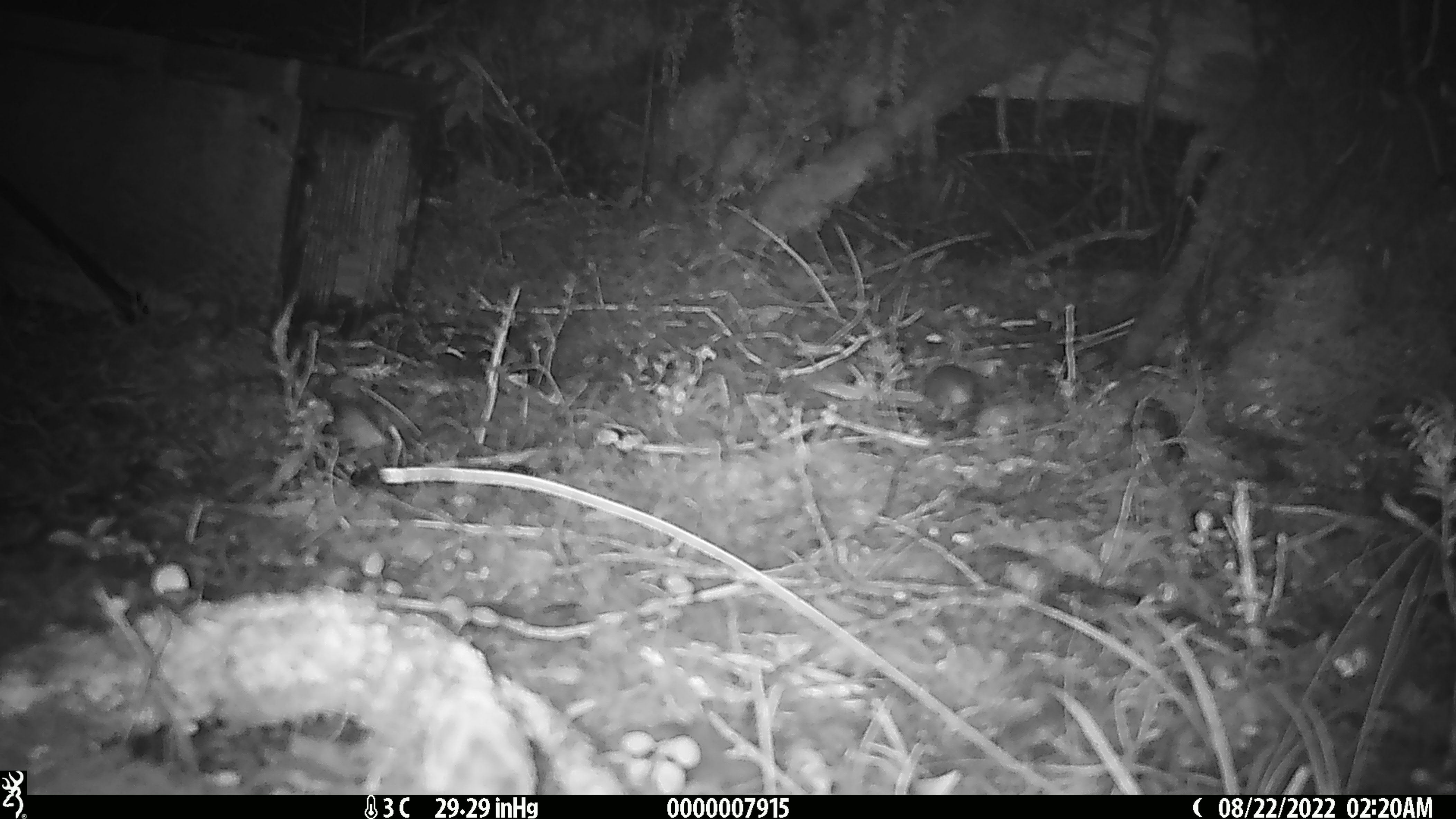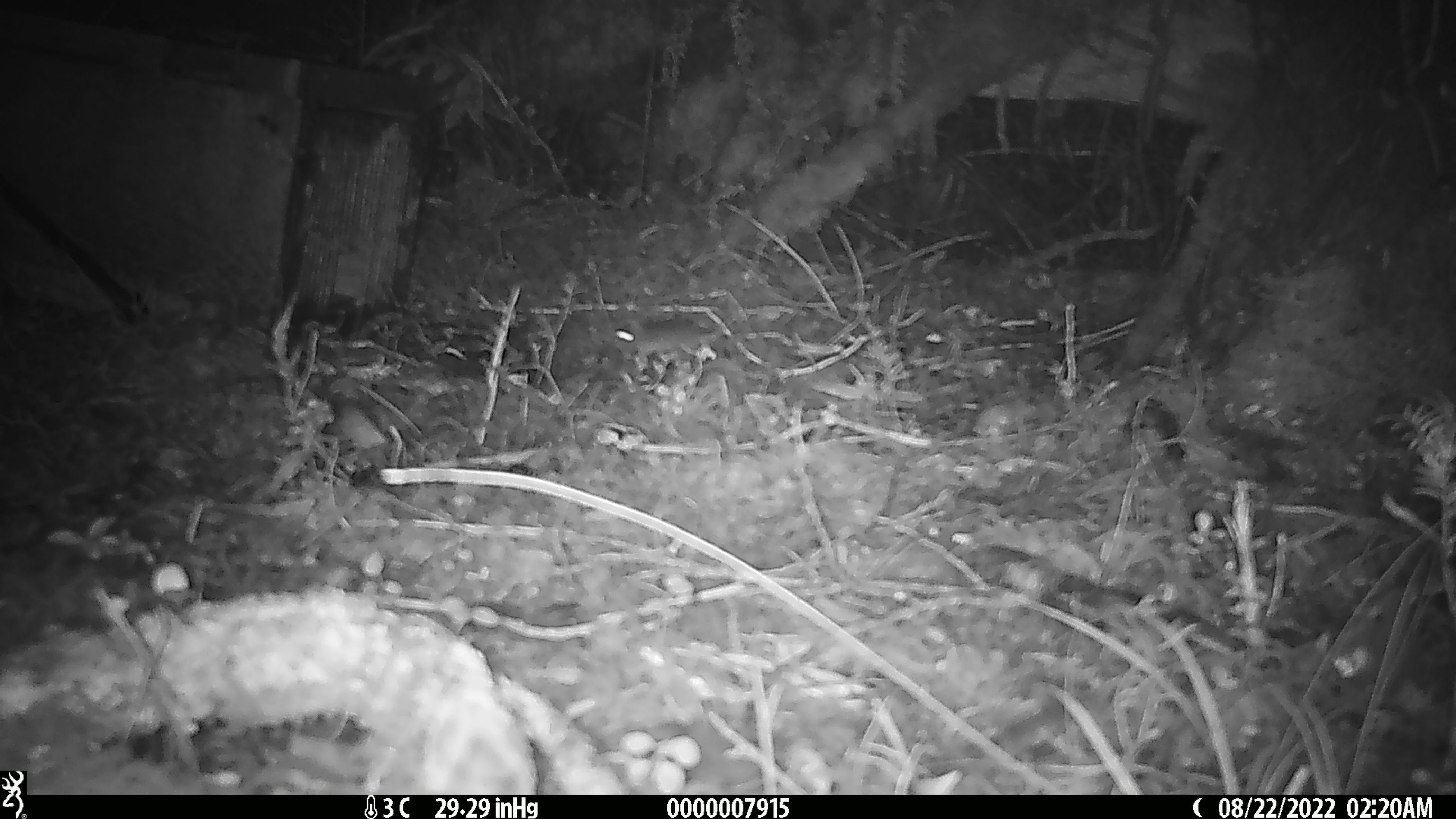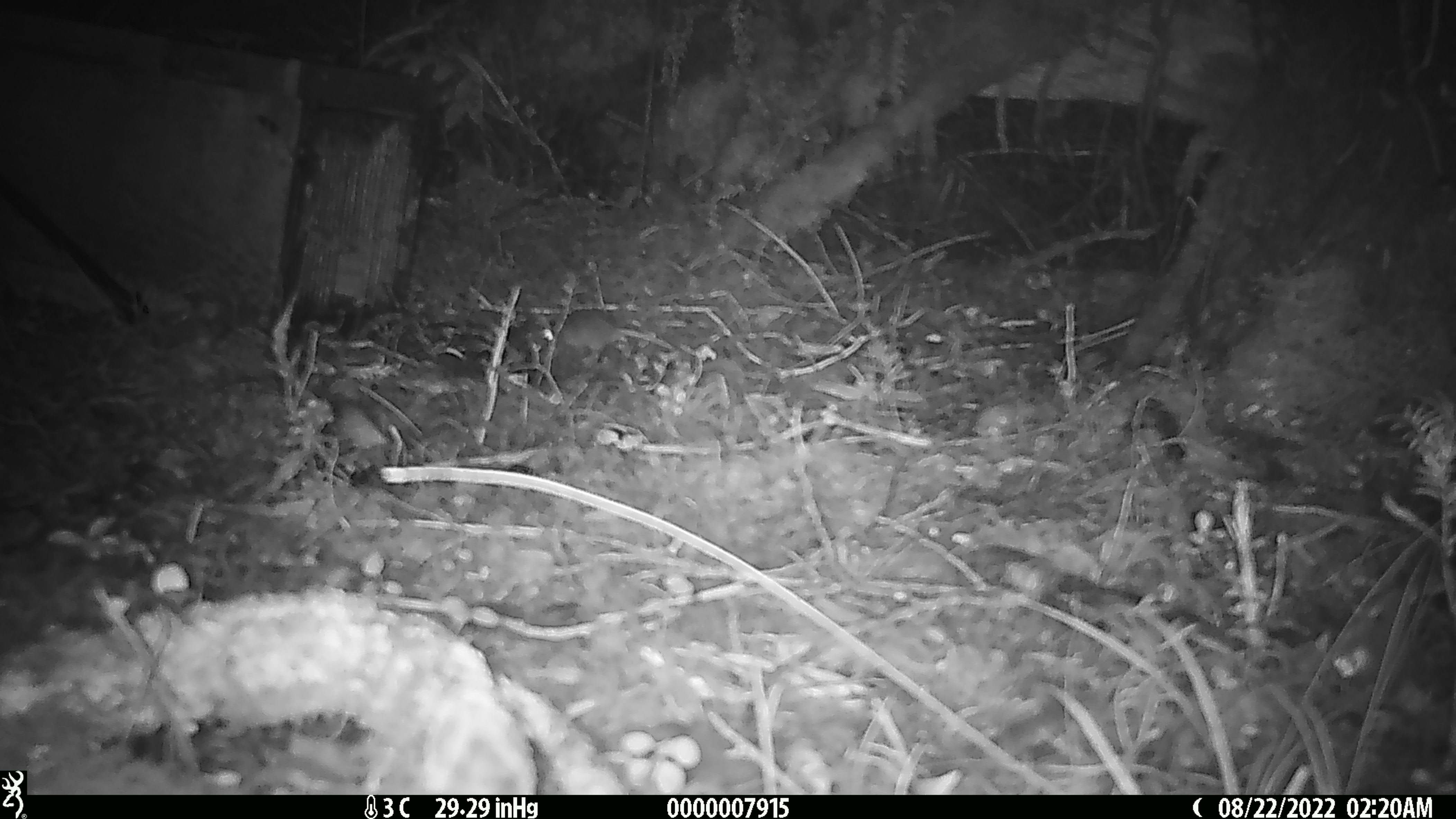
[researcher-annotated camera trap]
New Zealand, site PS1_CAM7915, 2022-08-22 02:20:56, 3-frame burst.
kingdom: Animalia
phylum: Chordata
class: Mammalia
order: Rodentia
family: Muridae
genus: Mus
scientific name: Mus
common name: mouse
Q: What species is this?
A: Mouse (Mus).